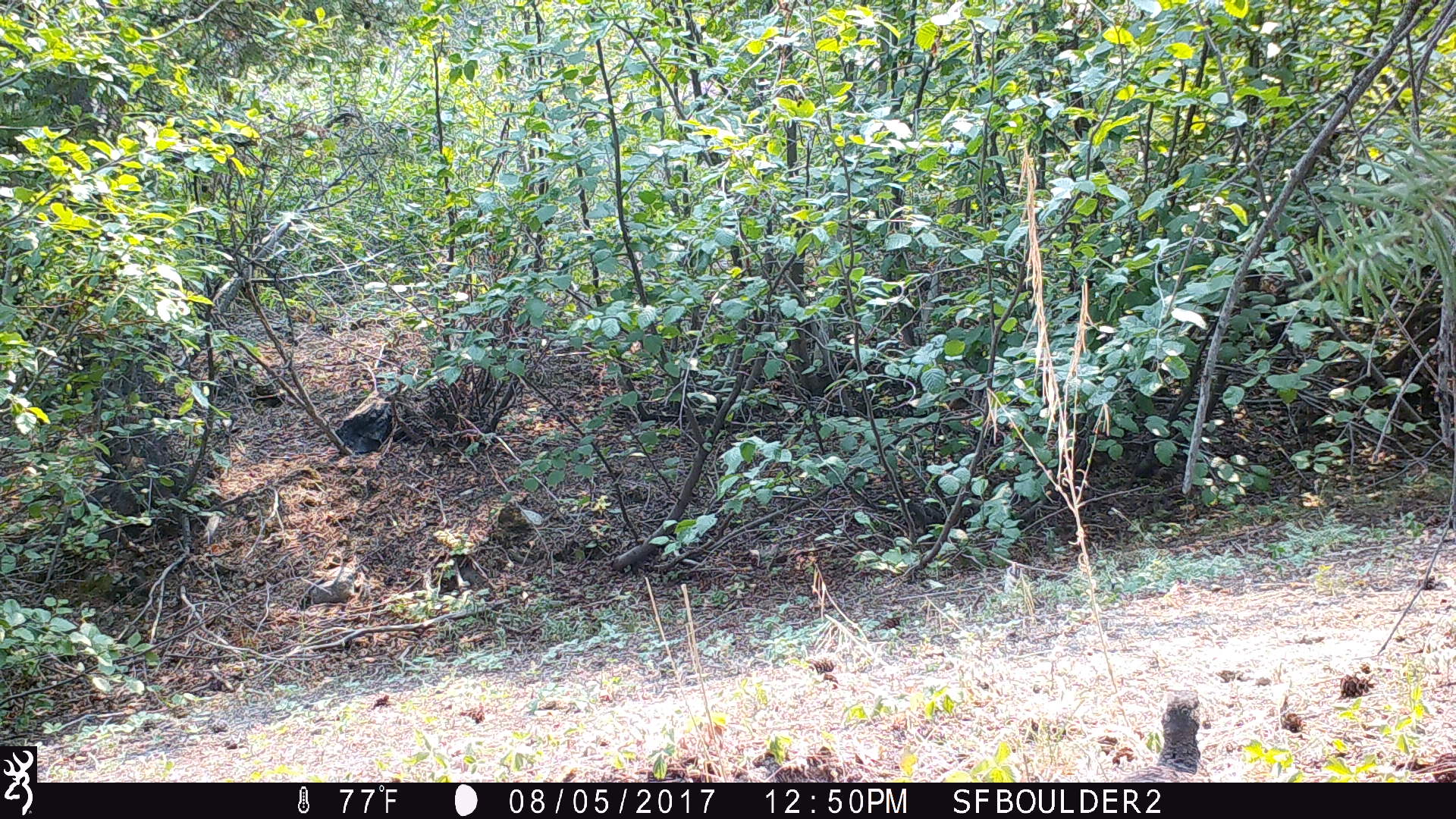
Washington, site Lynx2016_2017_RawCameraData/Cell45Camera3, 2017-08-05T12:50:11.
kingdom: Animalia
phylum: Chordata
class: Aves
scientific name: Aves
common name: birds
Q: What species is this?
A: Aves (birds).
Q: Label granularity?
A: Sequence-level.